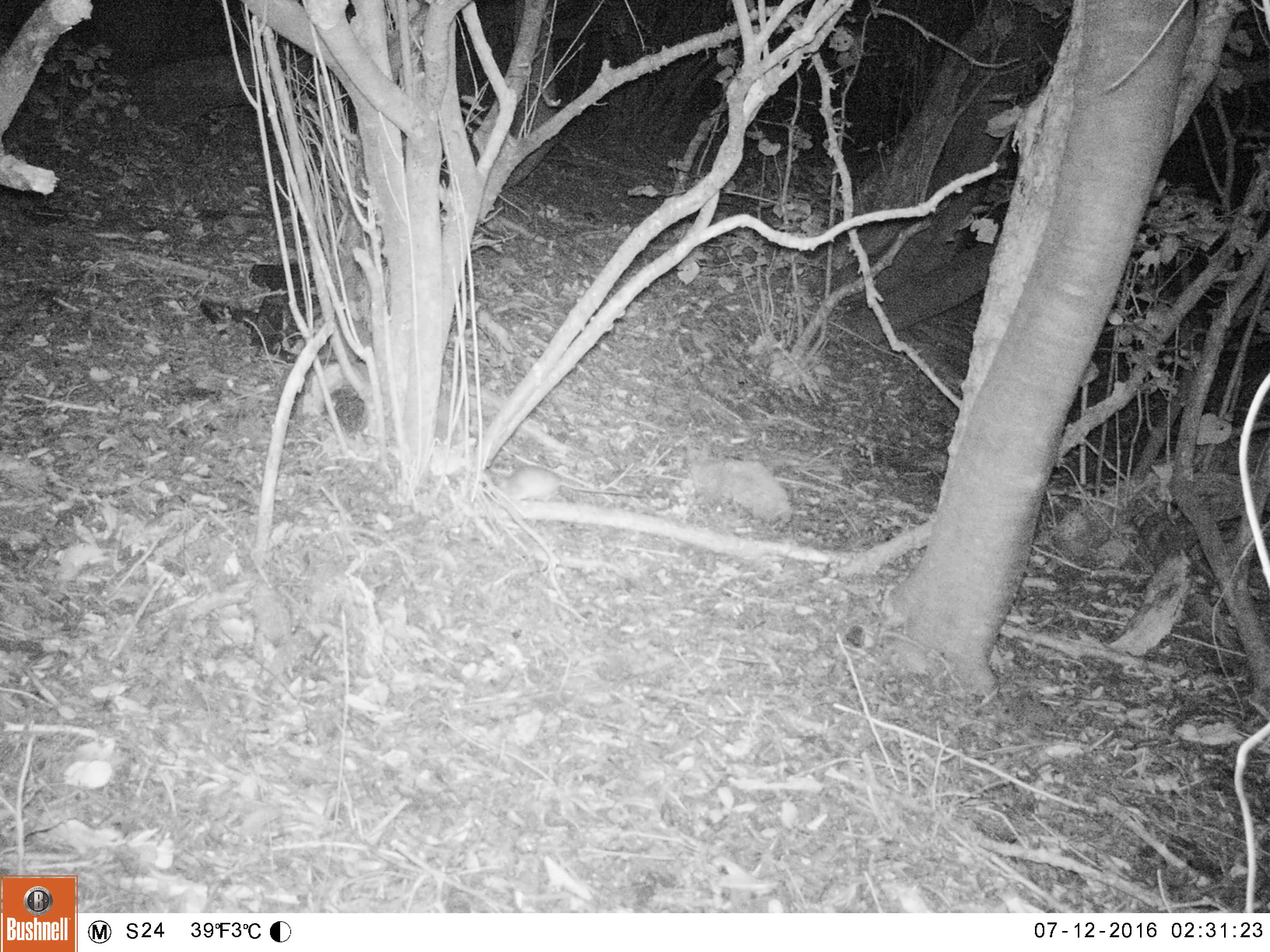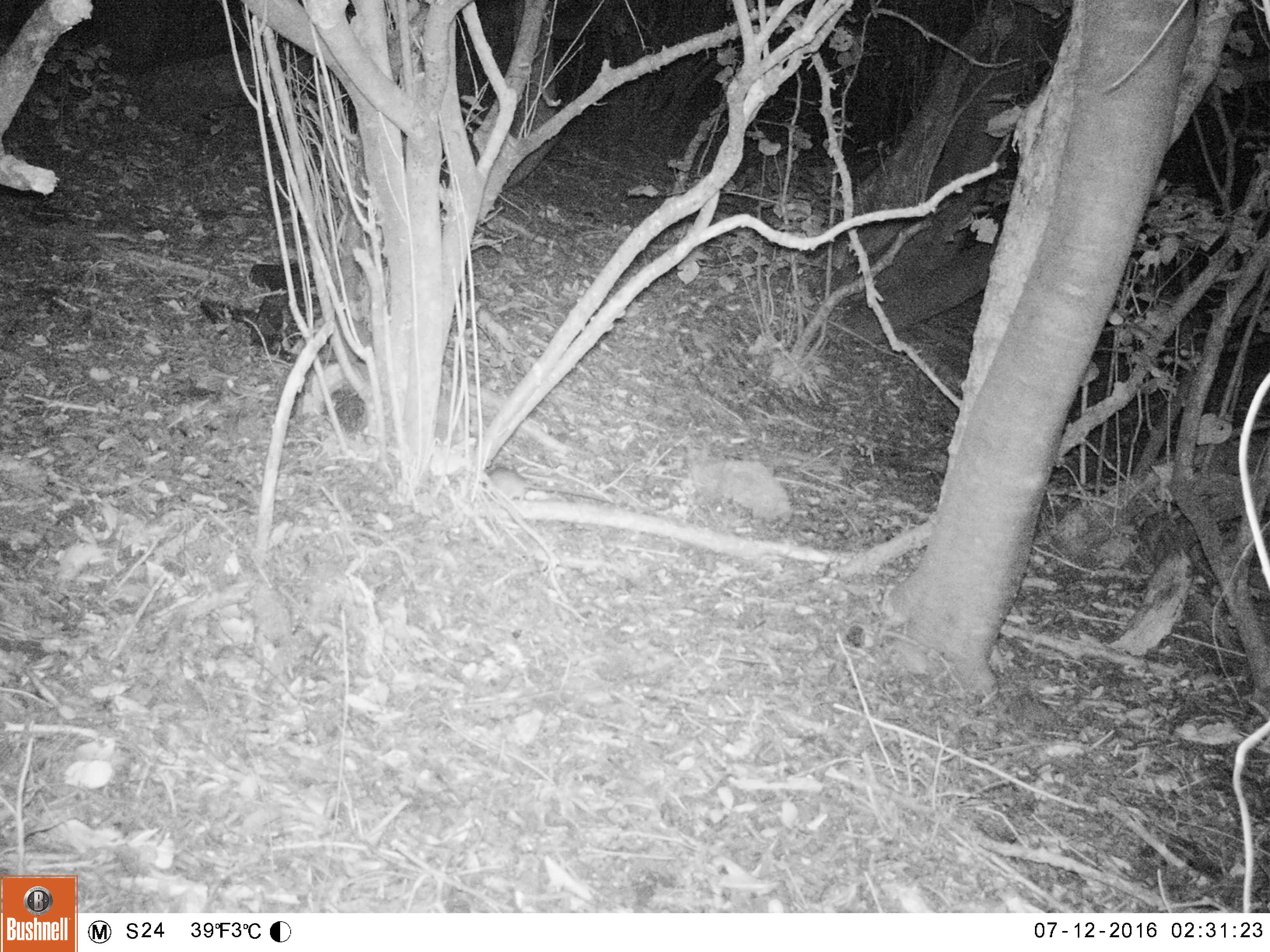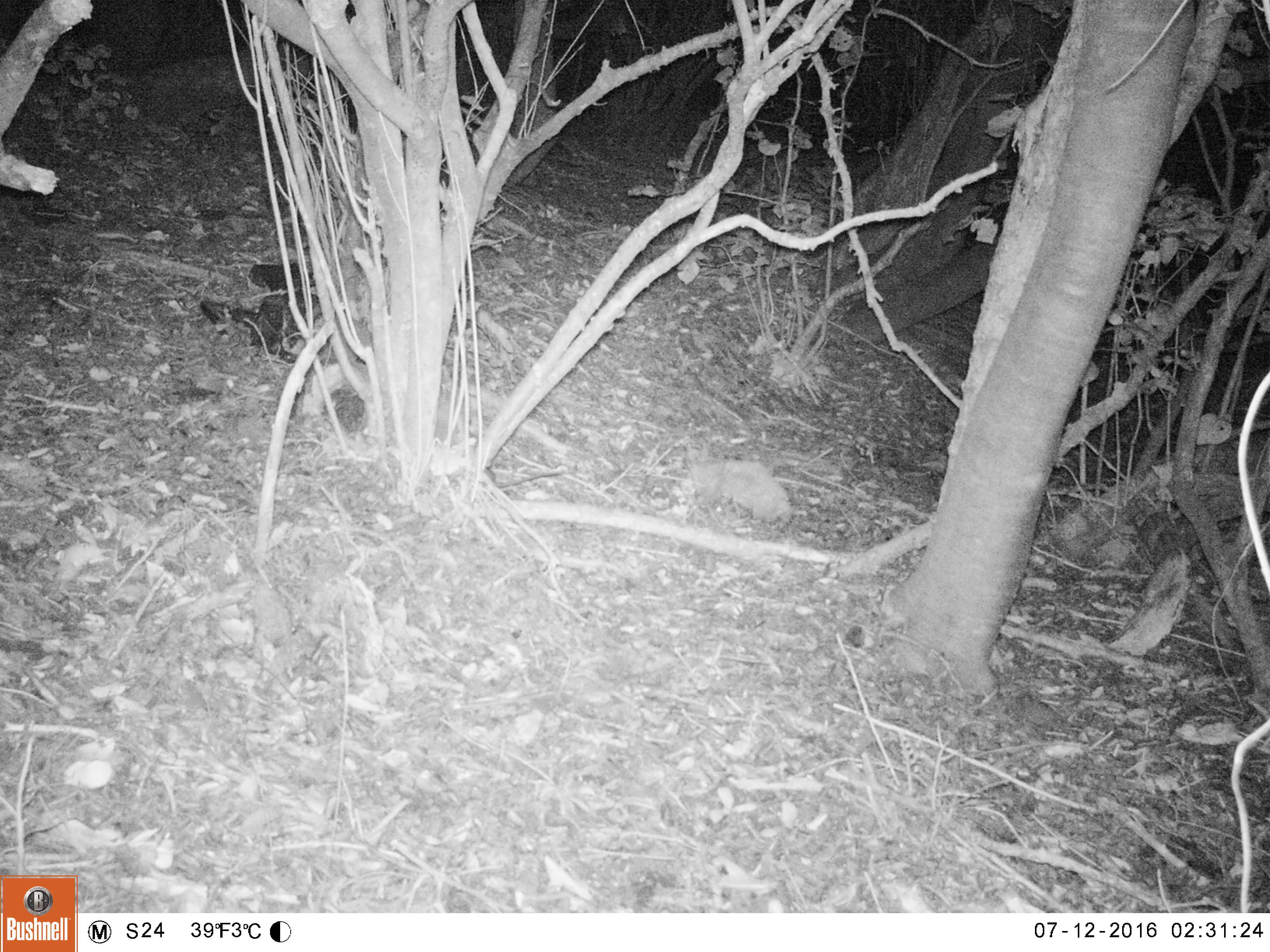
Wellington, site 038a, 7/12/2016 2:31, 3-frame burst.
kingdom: Animalia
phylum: Chordata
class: Mammalia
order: Rodentia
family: Muridae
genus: Rattus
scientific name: Rattus rattus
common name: ship rat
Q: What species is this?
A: Ship rat (Rattus rattus).